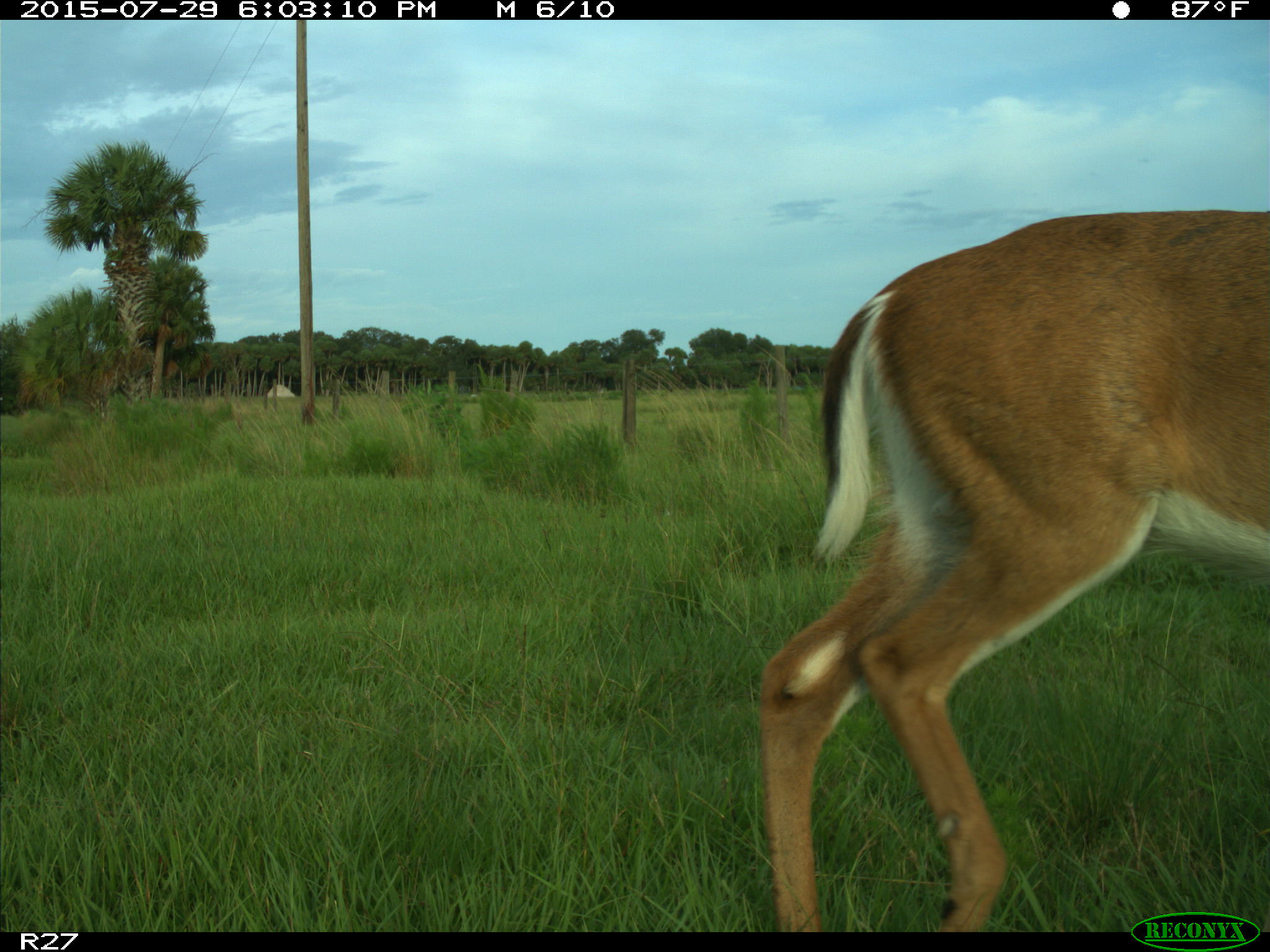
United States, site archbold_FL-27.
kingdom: Animalia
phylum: Chordata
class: Mammalia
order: Artiodactyla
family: Cervidae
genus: Odocoileus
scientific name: Odocoileus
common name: deer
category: unidentified deer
Unidentified deer (deer) (Odocoileus).